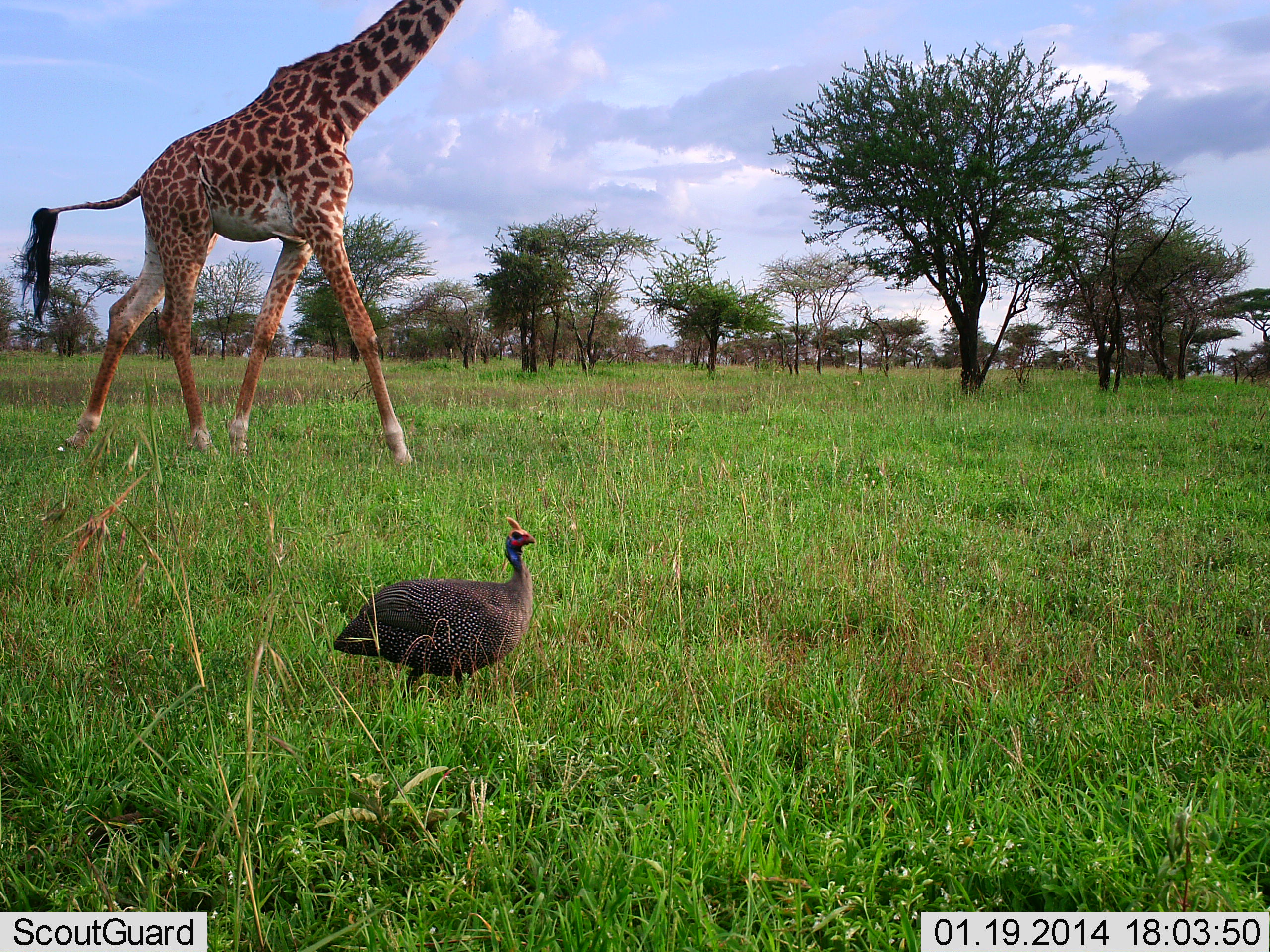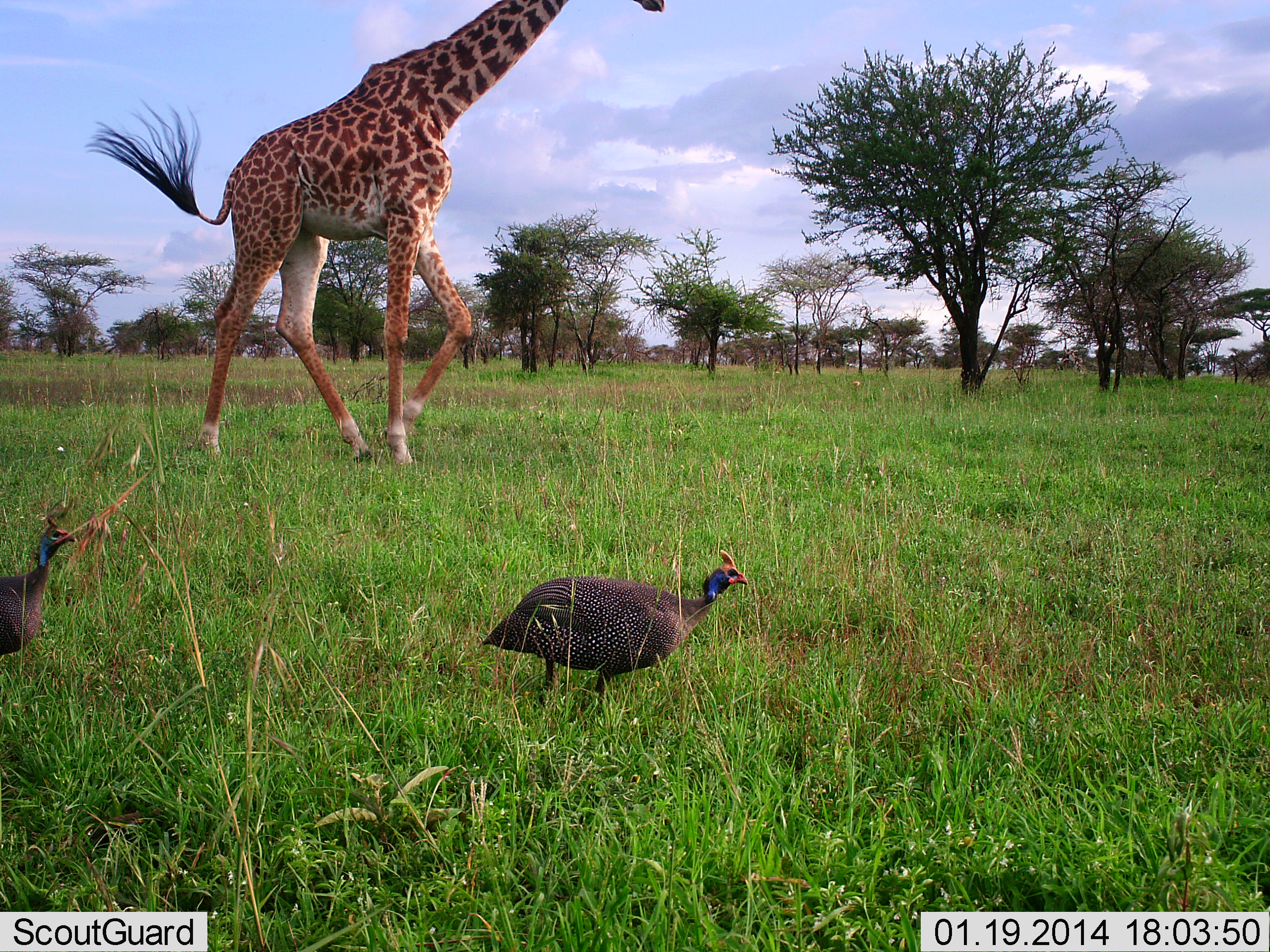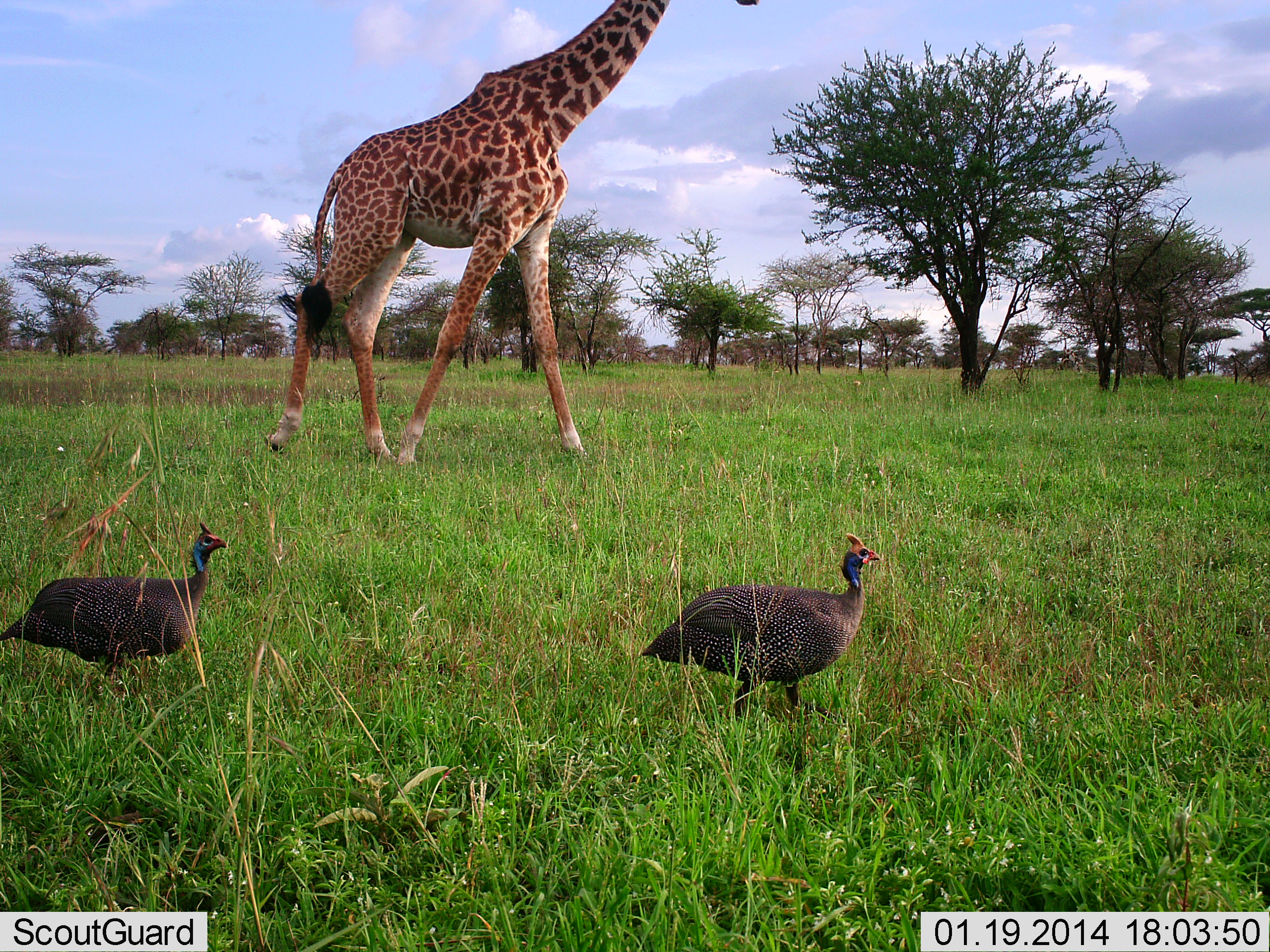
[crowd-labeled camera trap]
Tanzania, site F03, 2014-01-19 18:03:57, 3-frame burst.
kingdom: Animalia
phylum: Chordata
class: Mammalia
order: Artiodactyla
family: Giraffidae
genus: Giraffa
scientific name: Giraffa camelopardalis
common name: giraffe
Giraffe (Giraffa camelopardalis), count 1. Behavior (volunteer vote fractions): standing 0%, resting 0%, moving 100%, interacting 0%. Young present (vote fraction): 0%. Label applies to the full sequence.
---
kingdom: Animalia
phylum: Chordata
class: Aves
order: Galliformes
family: Numididae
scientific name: Numididae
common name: guinea fowl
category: guineafowl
Guineafowl (guinea fowl) (Numididae), count 2. Behavior (volunteer vote fractions): standing 0%, resting 0%, moving 100%, interacting 0%. Young present (vote fraction): 0%. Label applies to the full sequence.